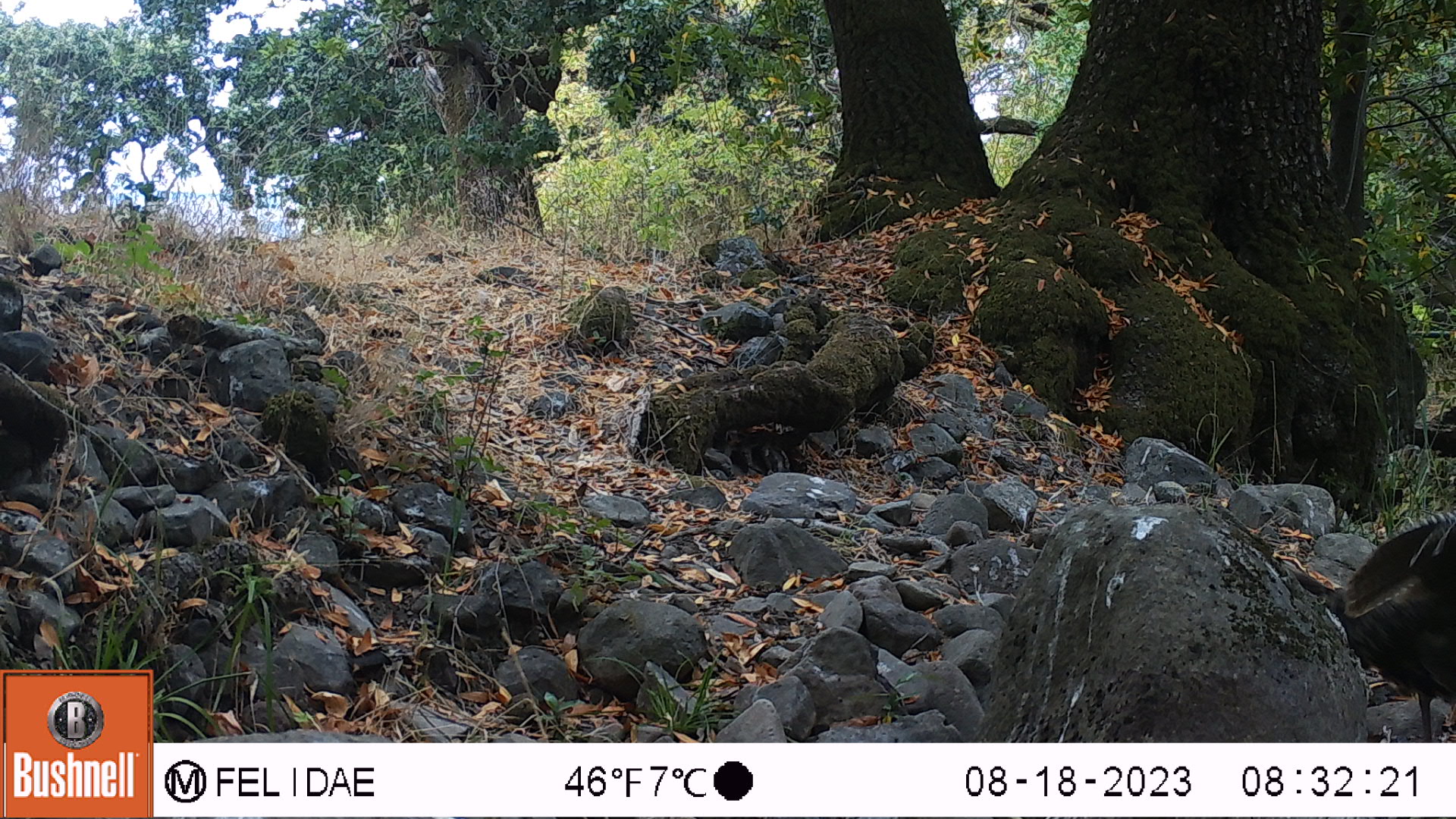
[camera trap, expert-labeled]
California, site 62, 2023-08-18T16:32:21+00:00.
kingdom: Animalia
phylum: Chordata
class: Aves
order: Galliformes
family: Phasianidae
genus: Meleagris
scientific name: Meleagris gallopavo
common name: turkey